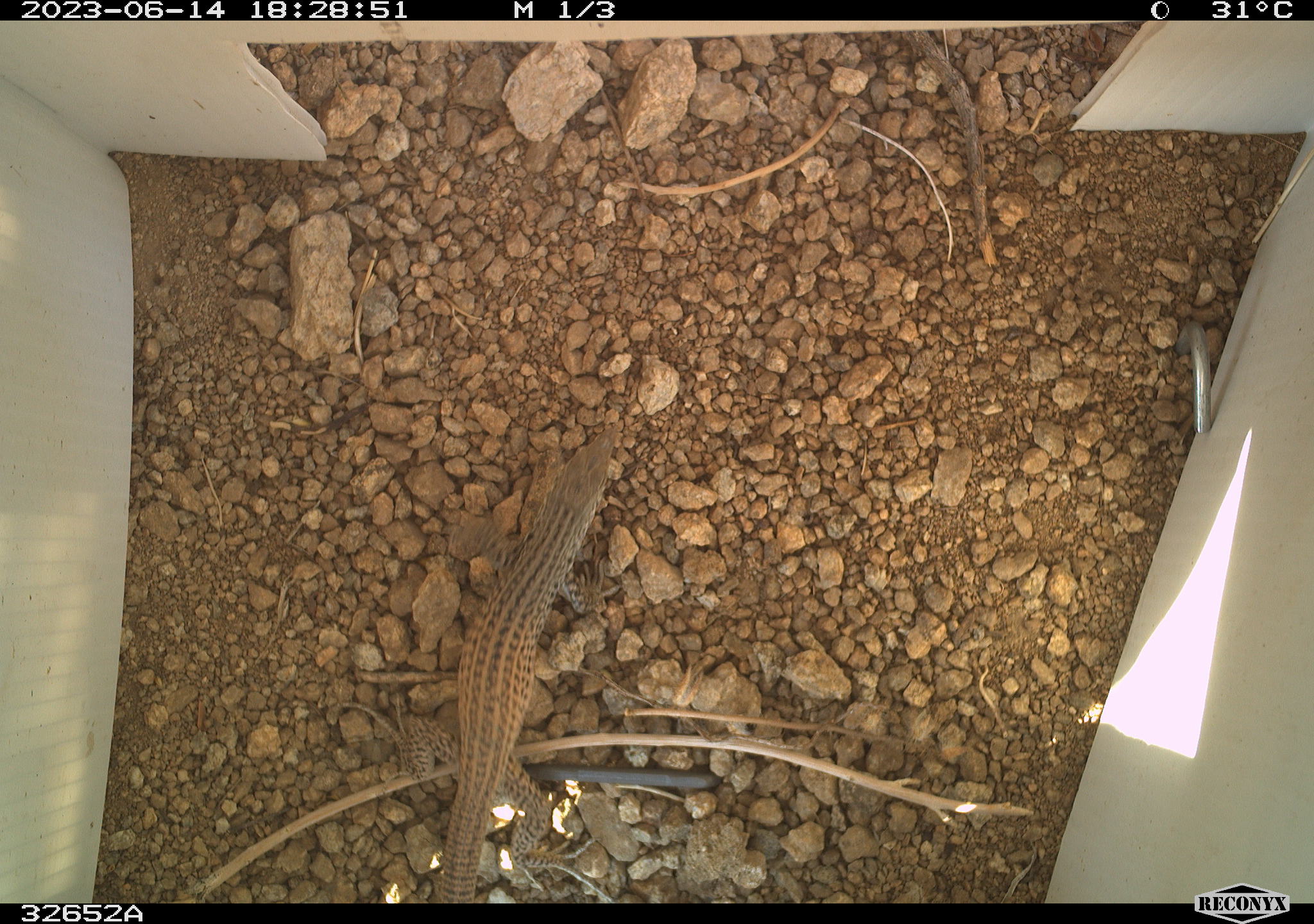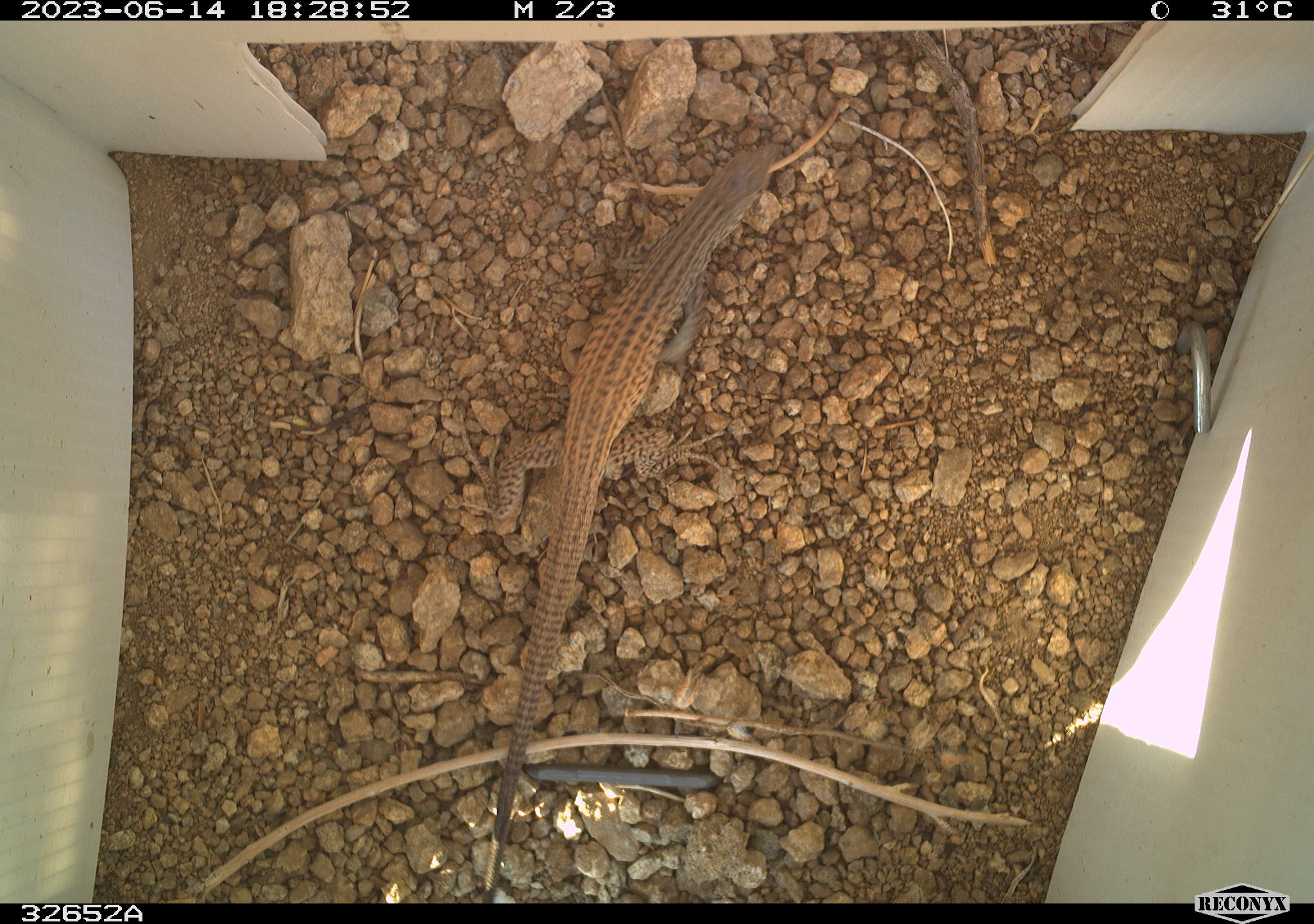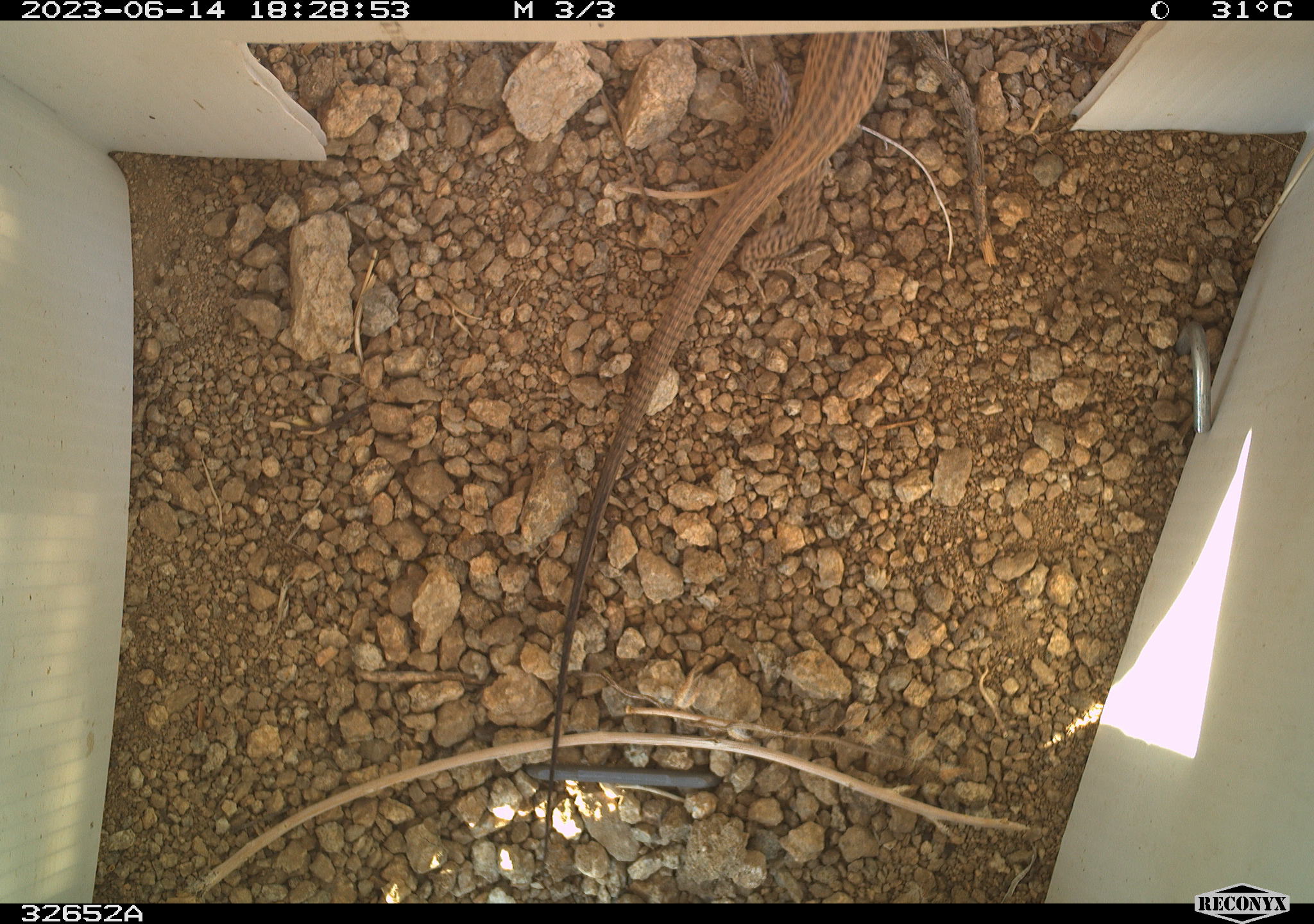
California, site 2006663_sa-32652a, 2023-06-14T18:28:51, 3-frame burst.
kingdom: Animalia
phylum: Chordata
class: Reptilia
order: Squamata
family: Teiidae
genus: Aspidoscelis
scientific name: Aspidoscelis tigris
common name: western whiptail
Western whiptail (Aspidoscelis tigris).